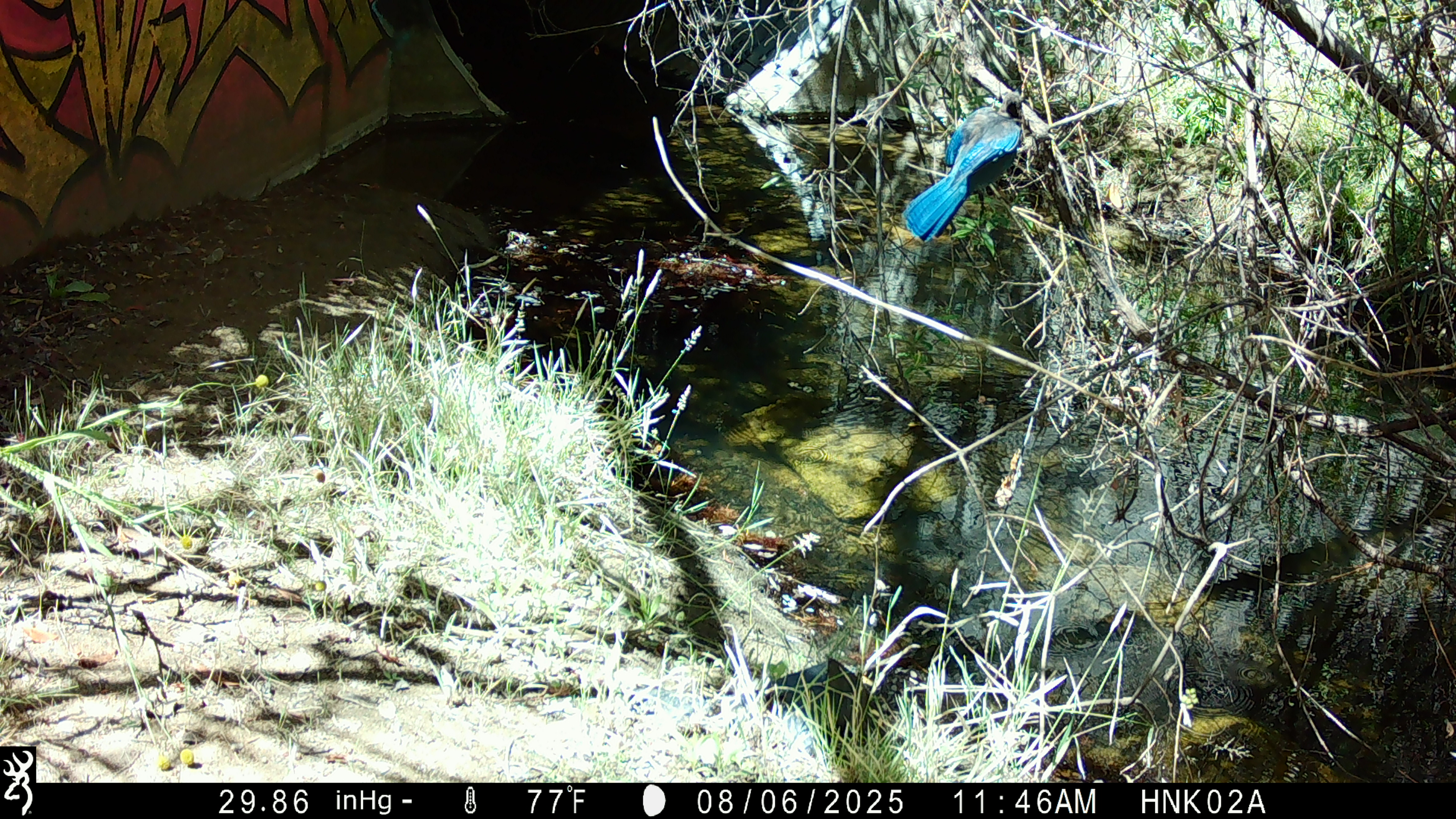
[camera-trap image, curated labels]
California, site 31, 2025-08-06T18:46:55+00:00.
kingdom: Animalia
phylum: Chordata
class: Aves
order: Passeriformes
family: Corvidae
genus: Cyanocitta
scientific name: Cyanocitta stelleri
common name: steller's jay